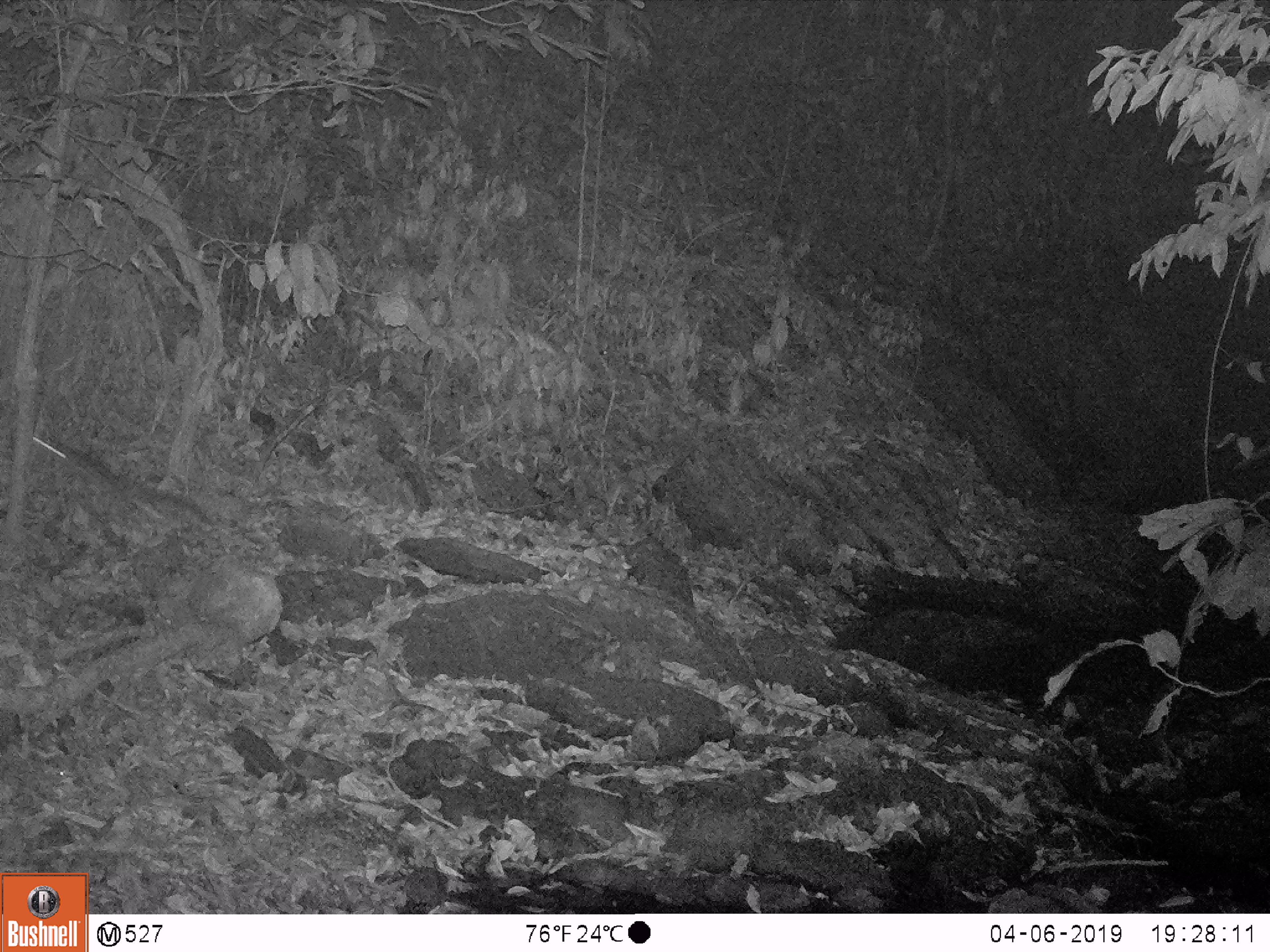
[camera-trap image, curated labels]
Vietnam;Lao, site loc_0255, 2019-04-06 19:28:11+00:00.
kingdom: Animalia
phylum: Chordata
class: Mammalia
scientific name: Mammalia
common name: mammal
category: unidentified small mammal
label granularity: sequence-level